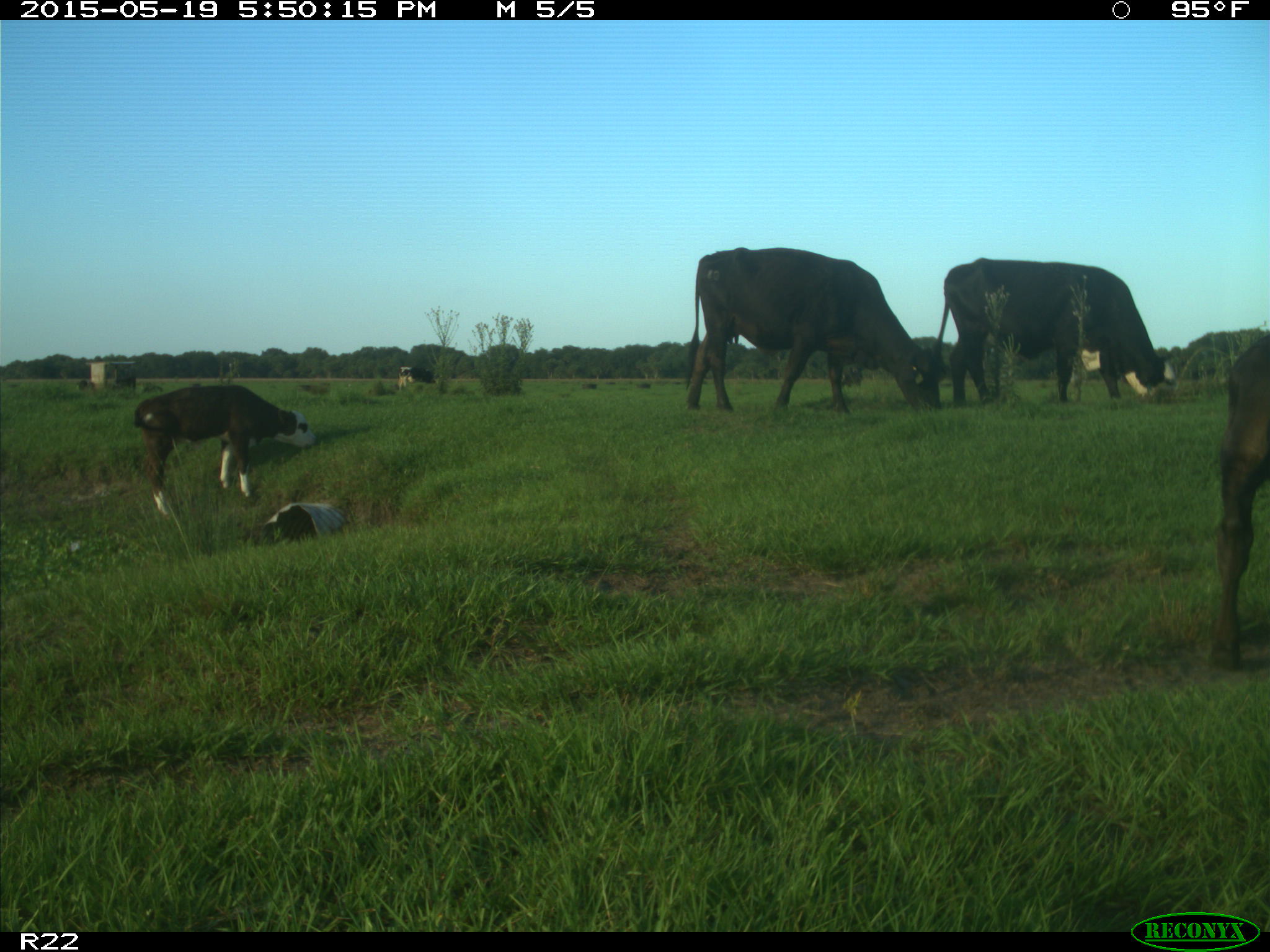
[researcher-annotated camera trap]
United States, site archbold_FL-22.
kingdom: Animalia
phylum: Chordata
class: Mammalia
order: Artiodactyla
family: Bovidae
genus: Bos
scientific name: Bos taurus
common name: domestic cow